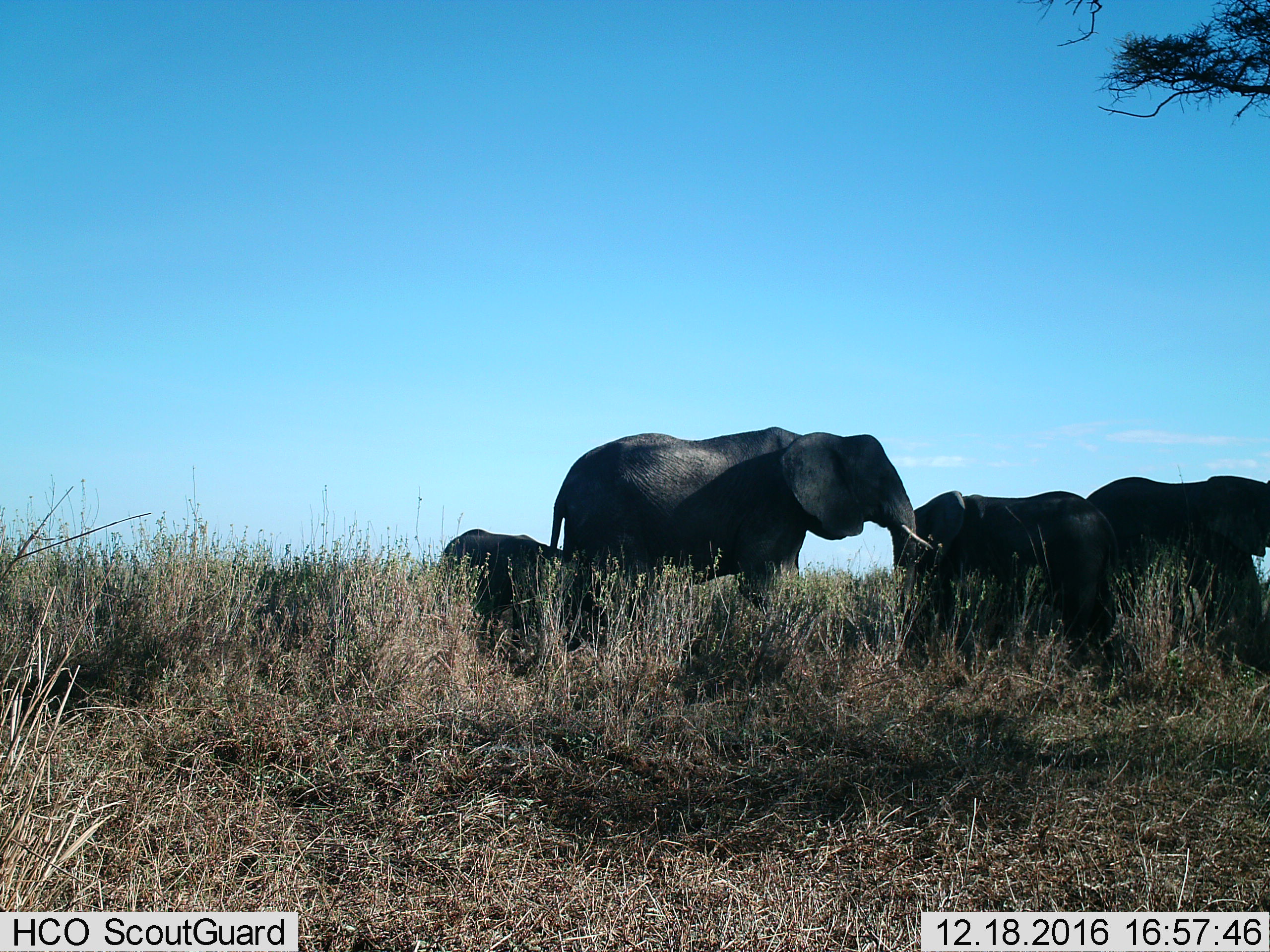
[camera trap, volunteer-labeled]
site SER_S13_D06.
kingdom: Animalia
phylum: Chordata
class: Mammalia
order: Proboscidea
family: Elephantidae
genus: Loxodonta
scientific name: Loxodonta africana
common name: african bush elephant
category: elephant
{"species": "elephant (african bush elephant) (Loxodonta africana)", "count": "4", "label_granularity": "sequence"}